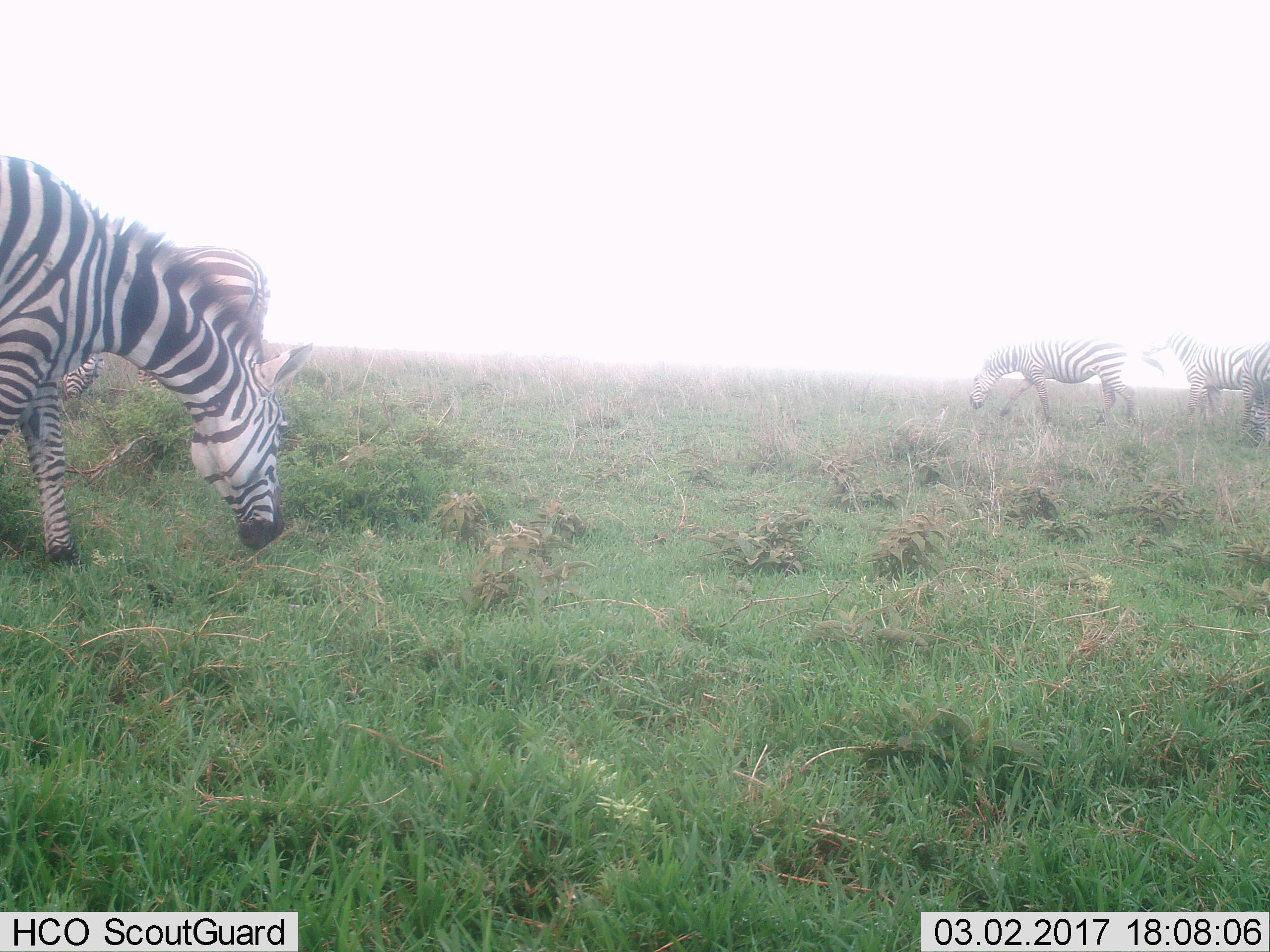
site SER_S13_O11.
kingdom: Animalia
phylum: Chordata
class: Mammalia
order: Perissodactyla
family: Equidae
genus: Equus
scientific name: Equus quagga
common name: plains zebra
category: zebraplains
Zebraplains (plains zebra) (Equus quagga), count 5. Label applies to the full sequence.